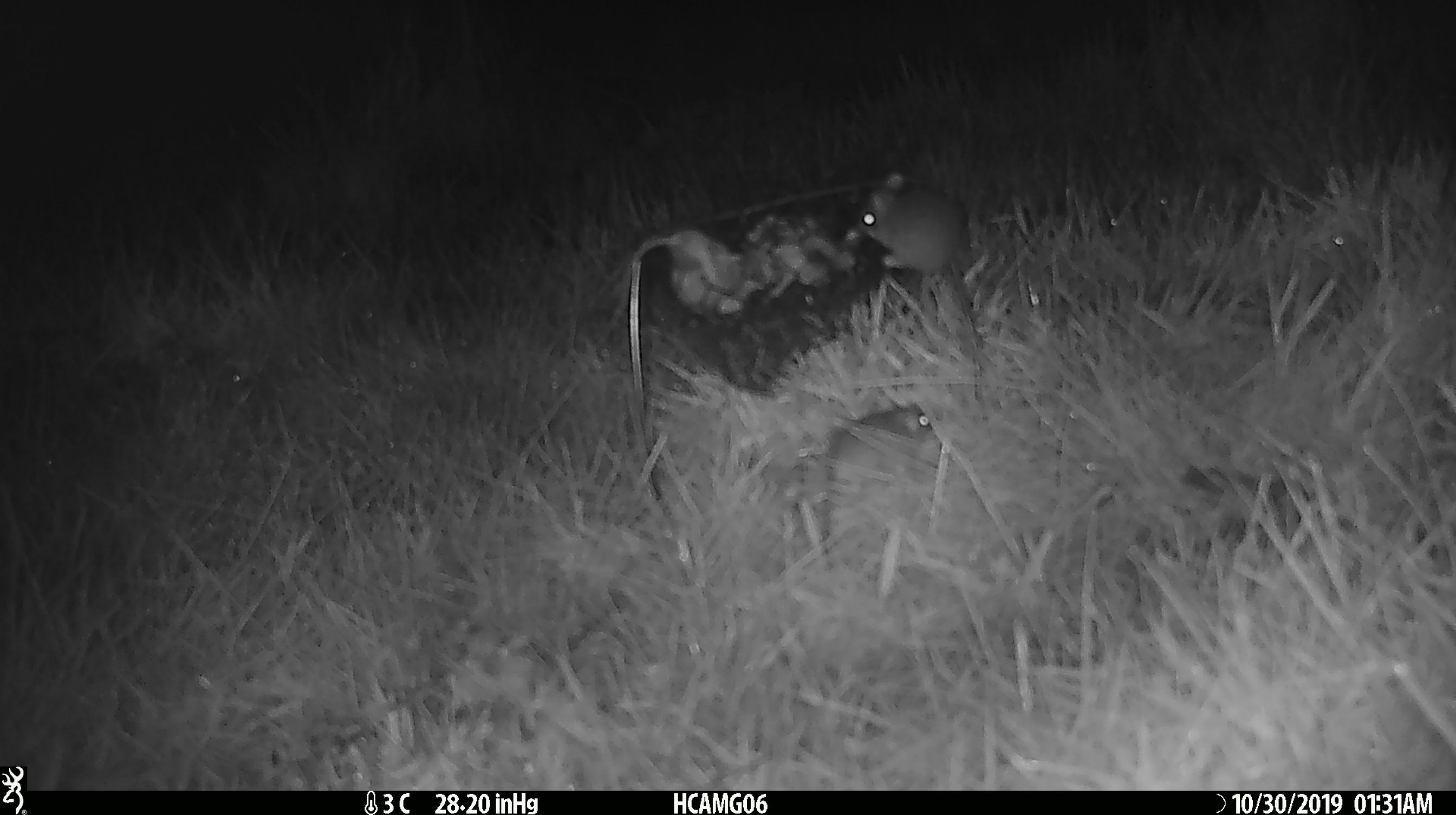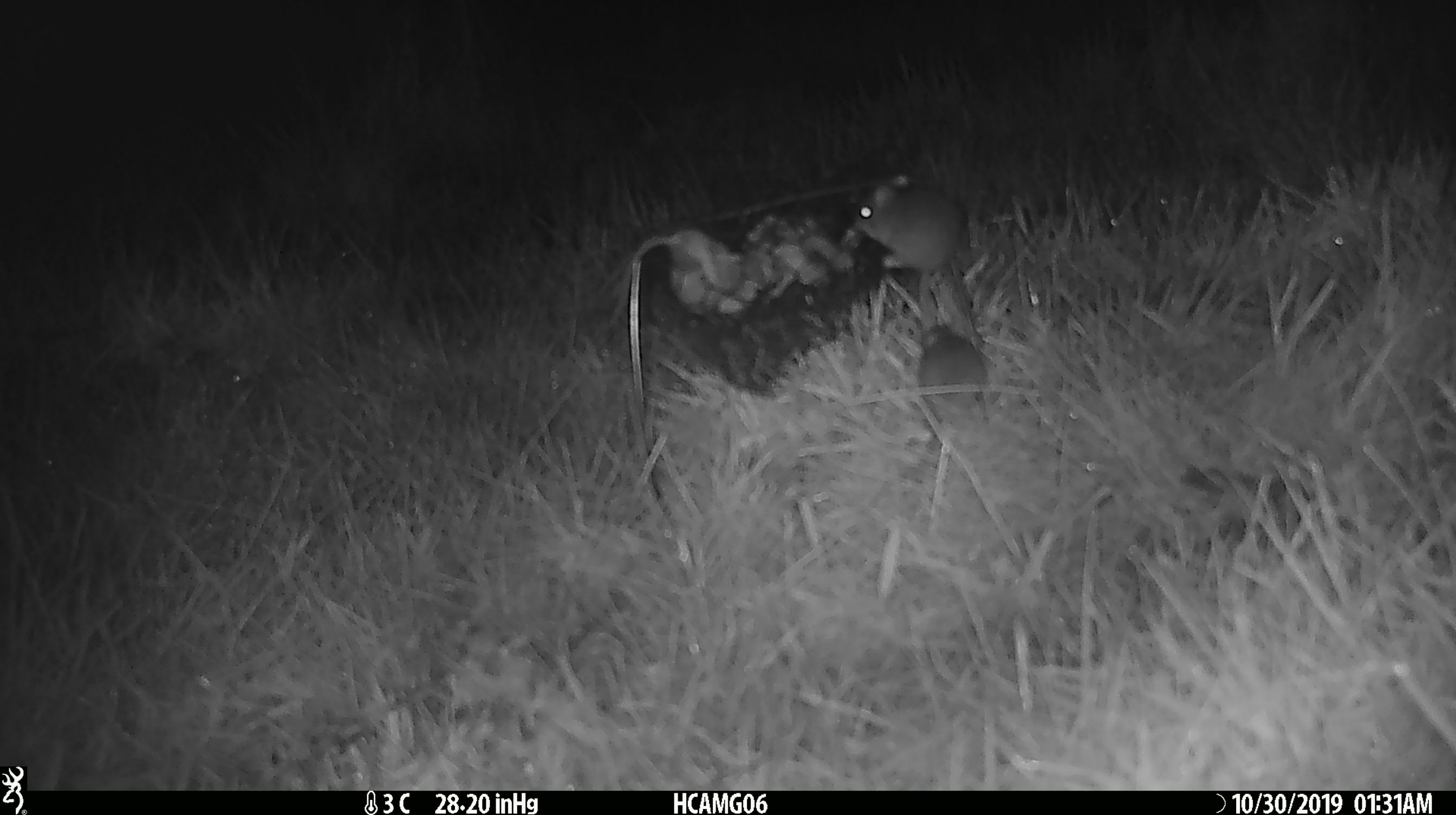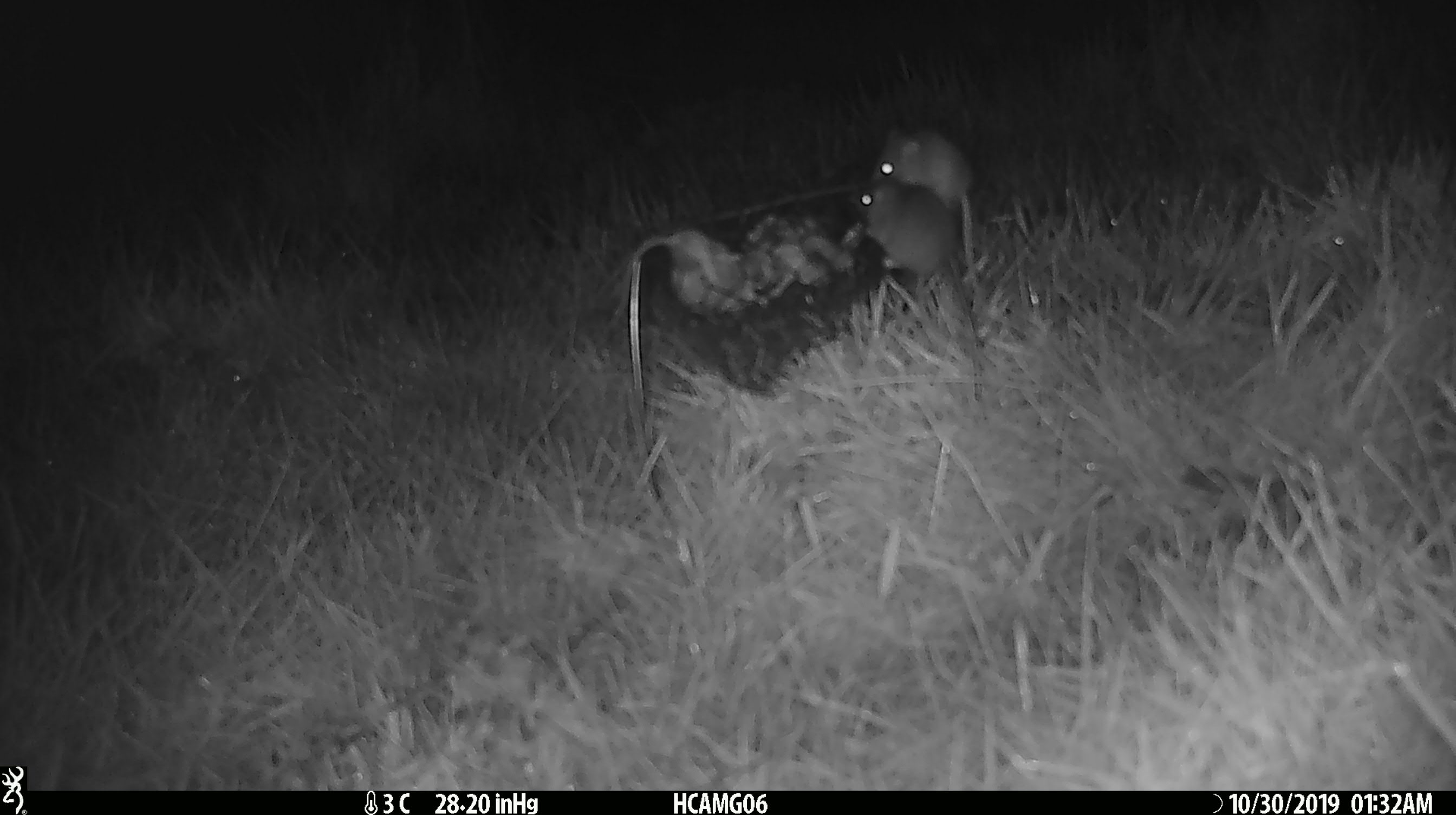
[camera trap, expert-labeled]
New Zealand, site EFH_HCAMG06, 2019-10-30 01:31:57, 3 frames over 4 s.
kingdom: Animalia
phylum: Chordata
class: Mammalia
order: Rodentia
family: Muridae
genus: Mus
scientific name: Mus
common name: mouse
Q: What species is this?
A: Mouse (Mus).